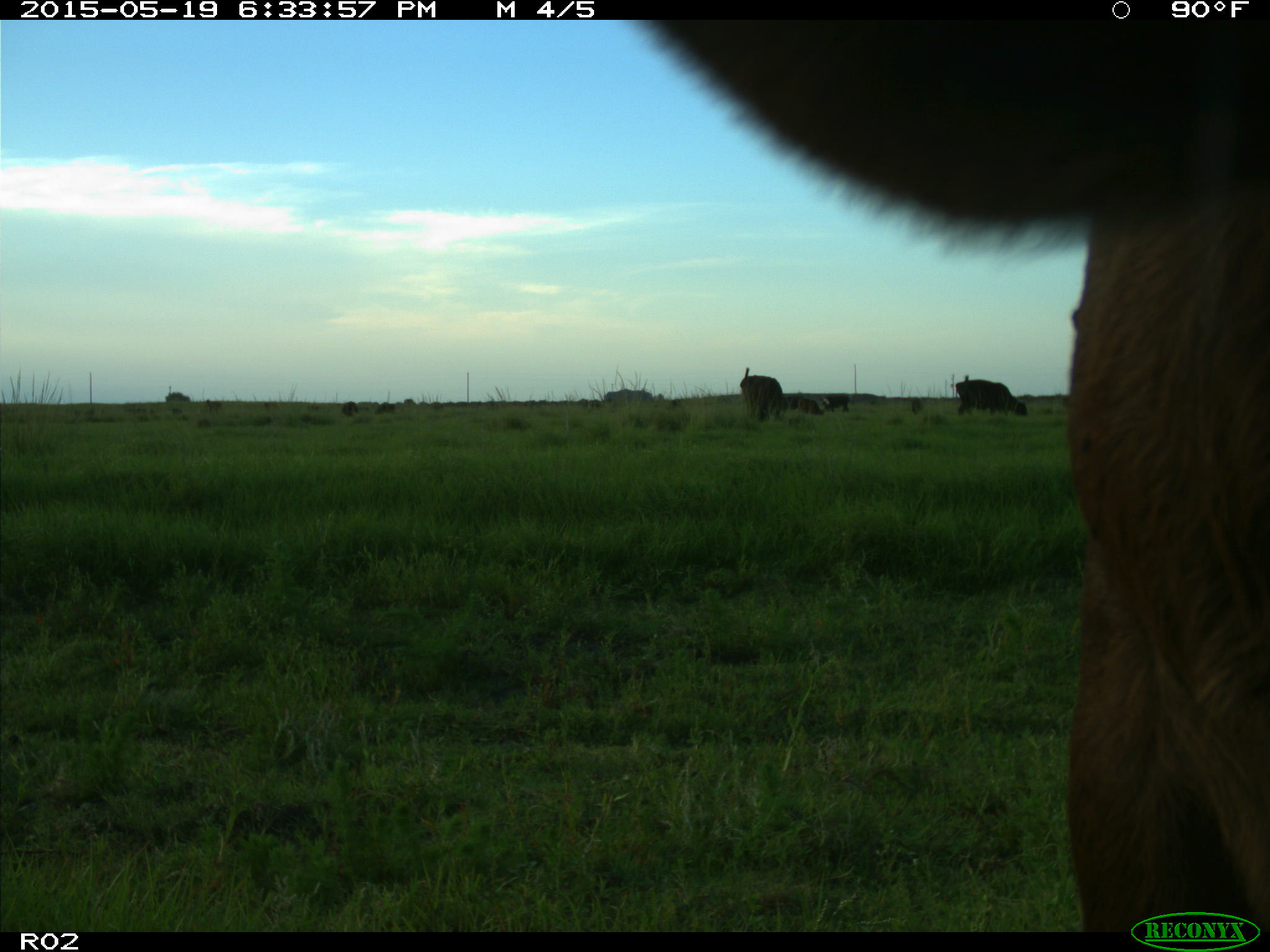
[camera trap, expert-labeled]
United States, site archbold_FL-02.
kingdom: Animalia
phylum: Chordata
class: Mammalia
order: Artiodactyla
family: Bovidae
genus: Bos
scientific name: Bos taurus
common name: domestic cow